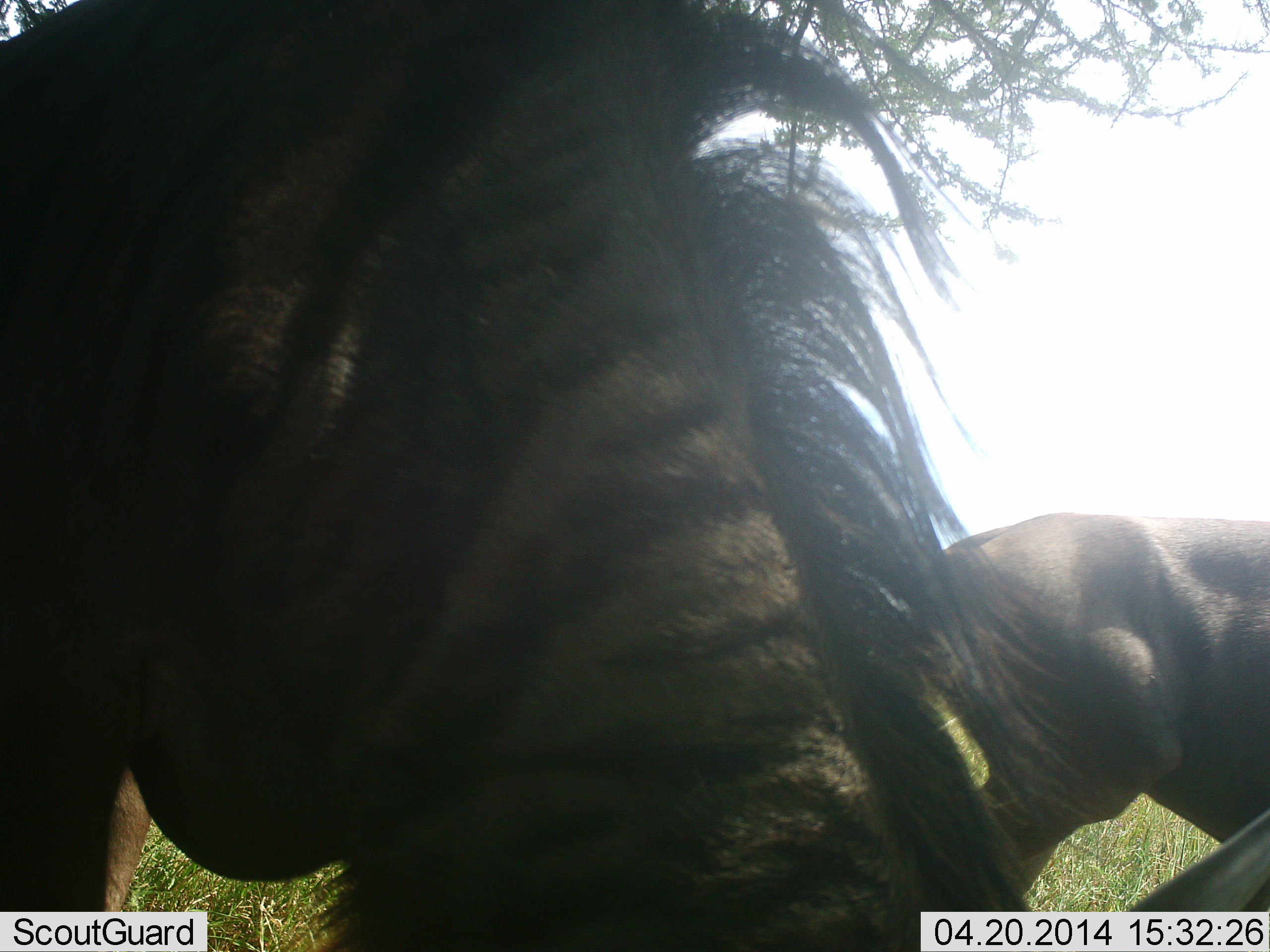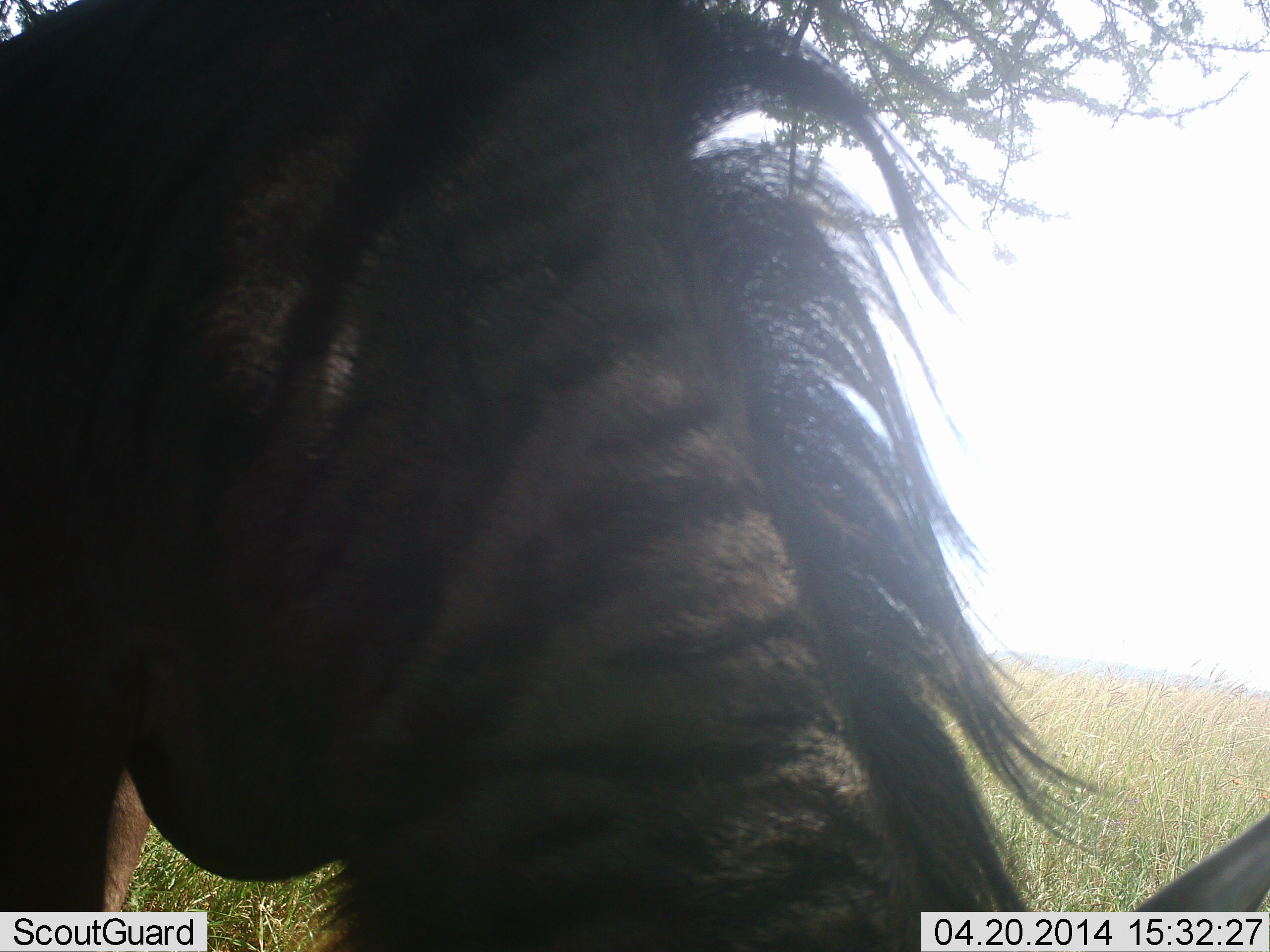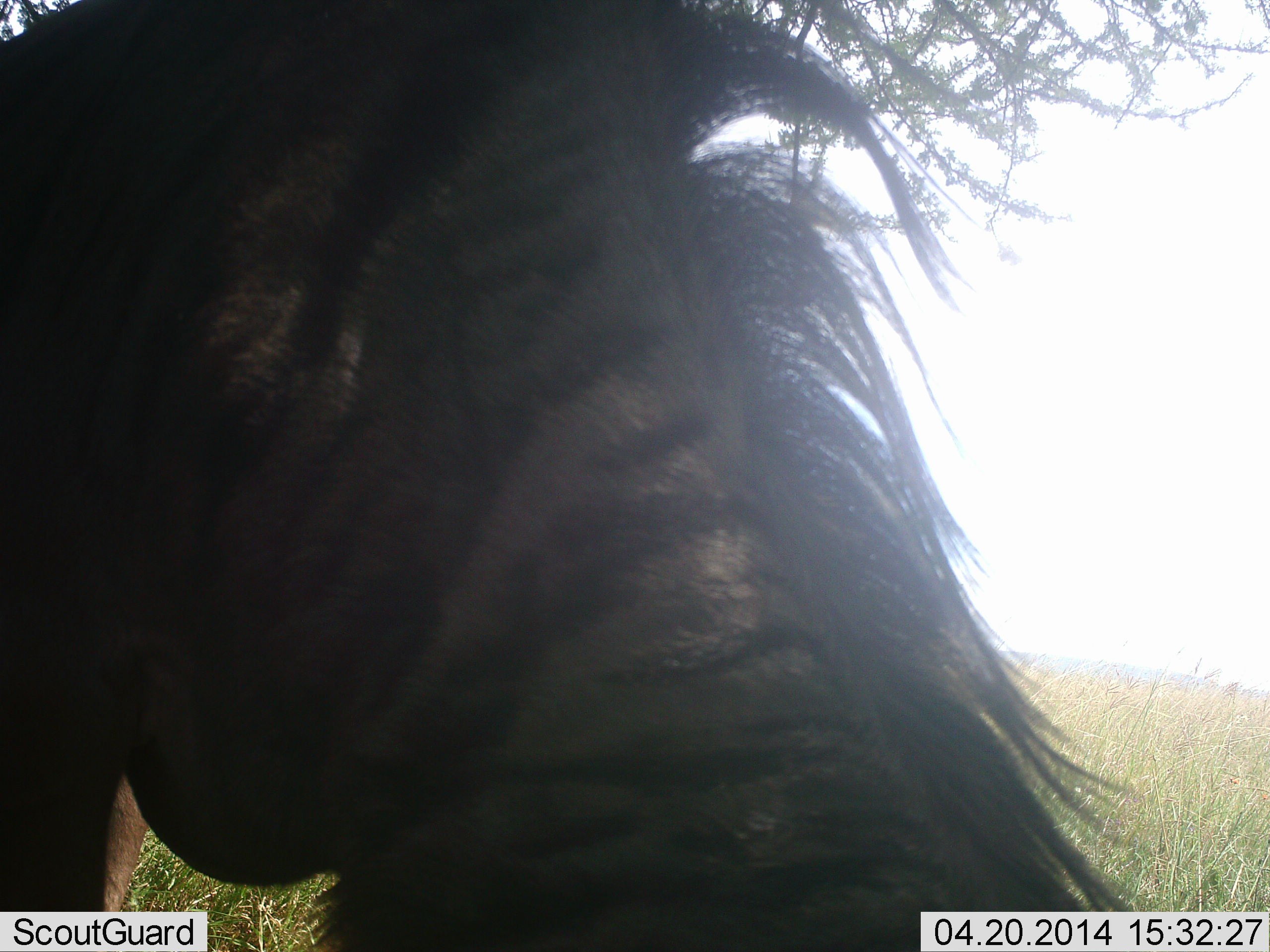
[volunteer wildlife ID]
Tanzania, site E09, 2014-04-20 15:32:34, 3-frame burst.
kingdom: Animalia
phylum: Chordata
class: Mammalia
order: Artiodactyla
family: Bovidae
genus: Connochaetes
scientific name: Connochaetes taurinus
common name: blue wildebeest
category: wildebeest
Wildebeest (blue wildebeest) (Connochaetes taurinus), count 2. Behavior (volunteer vote fractions): standing 39%, resting 0%, moving 53%, interacting 3%. Young present (vote fraction): 0%. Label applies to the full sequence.